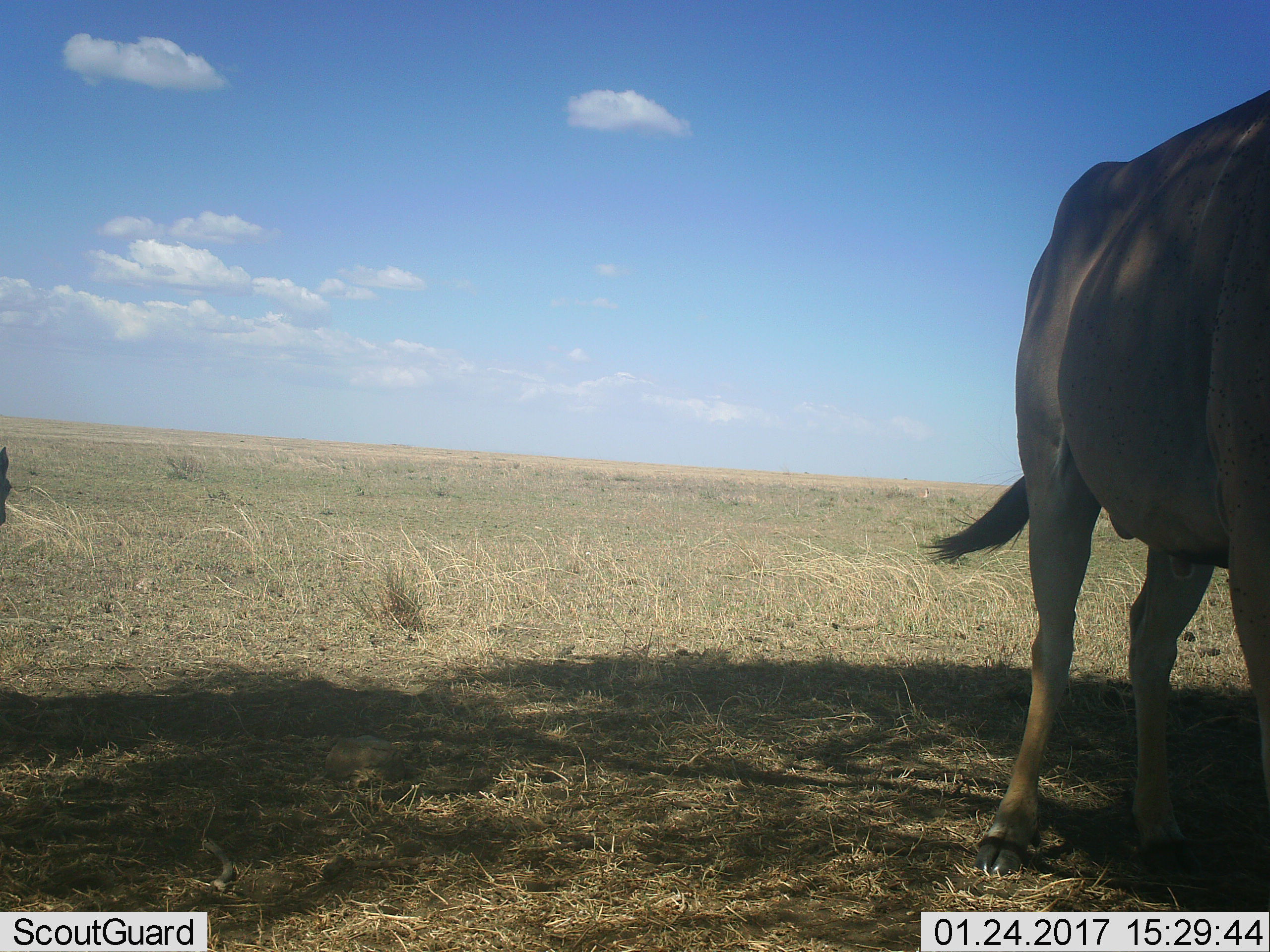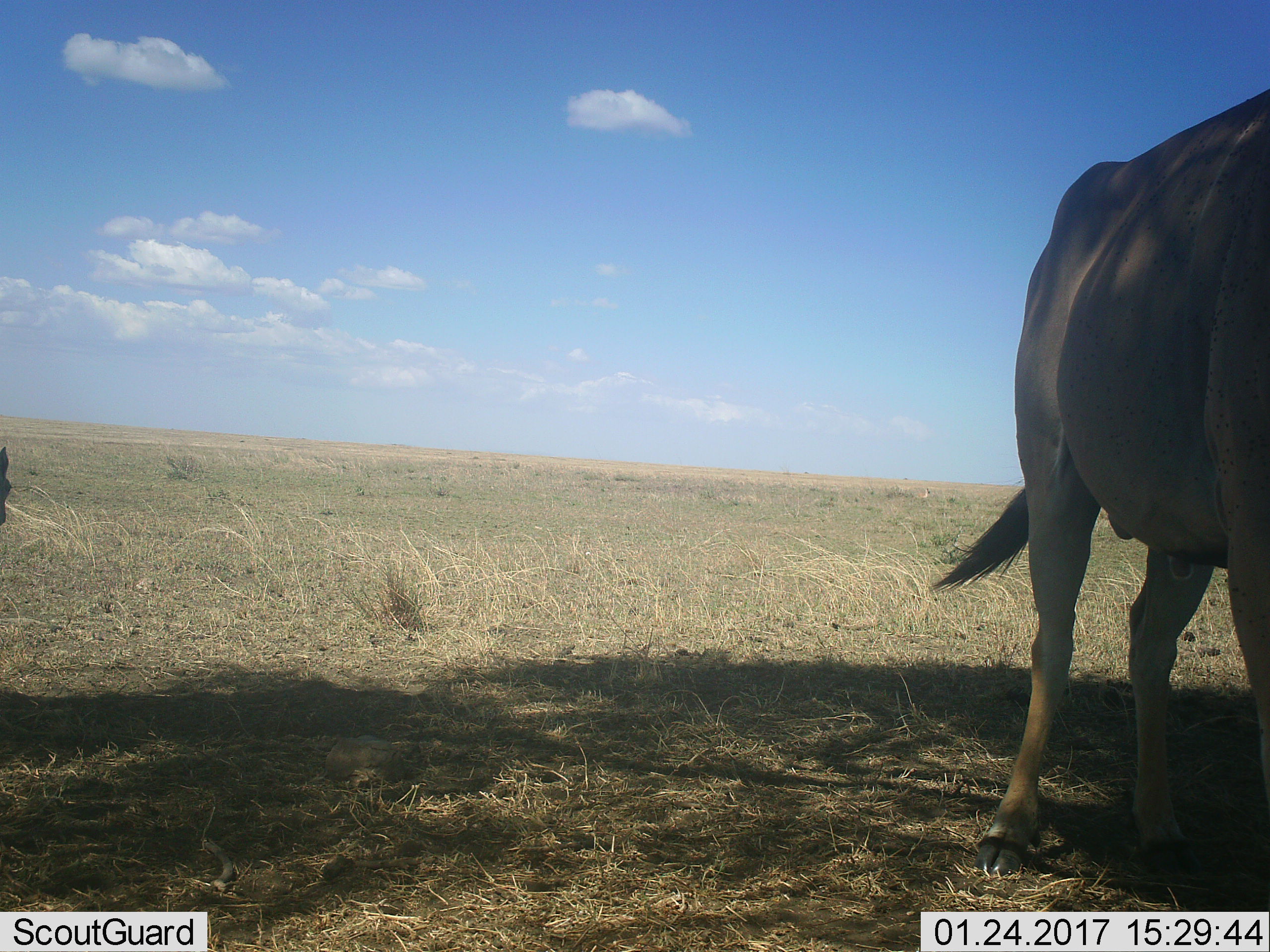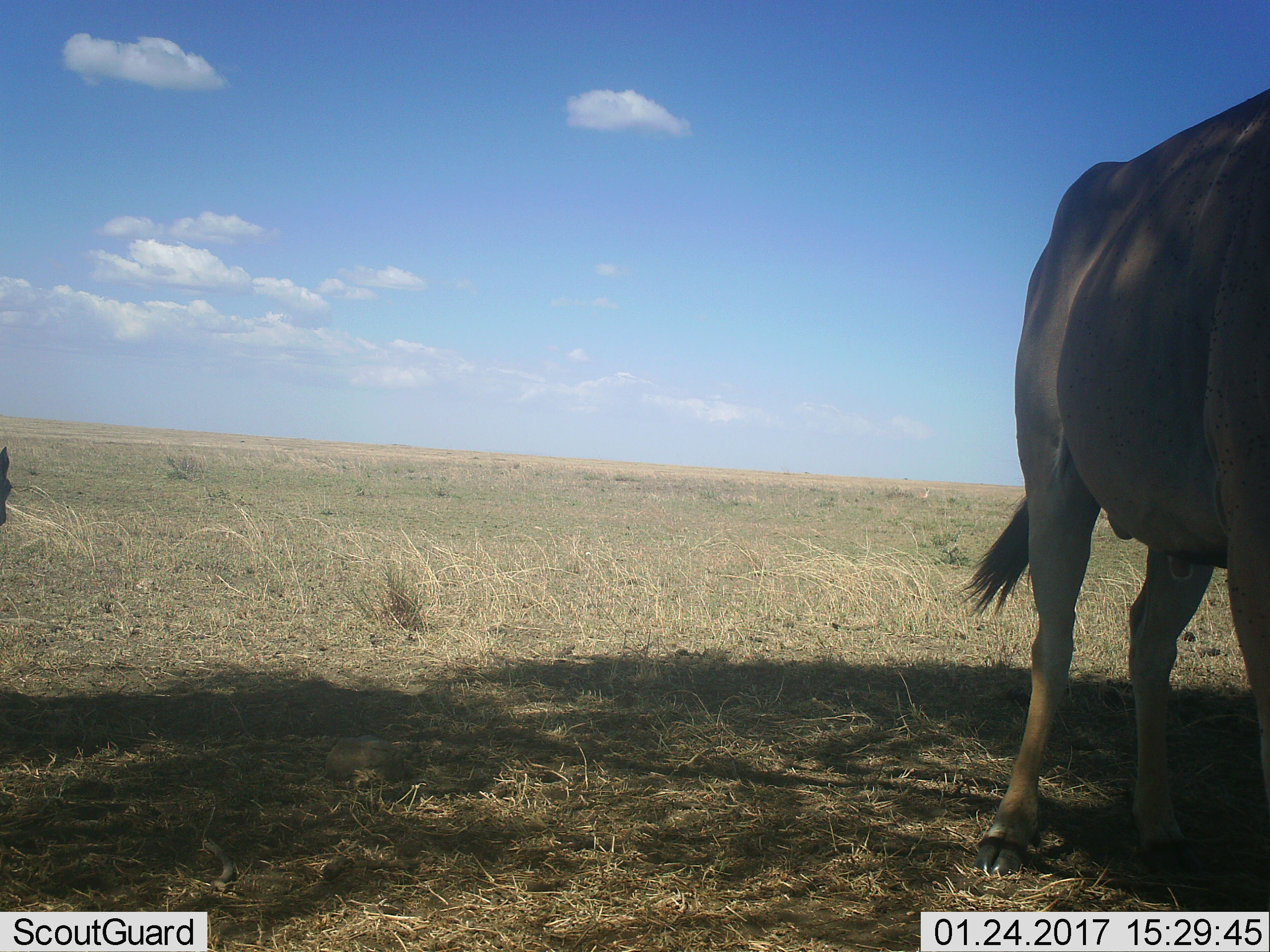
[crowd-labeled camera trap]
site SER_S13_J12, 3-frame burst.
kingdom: Animalia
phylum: Chordata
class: Mammalia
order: Artiodactyla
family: Bovidae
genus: Bos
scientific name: Bos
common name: cattle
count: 1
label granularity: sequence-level